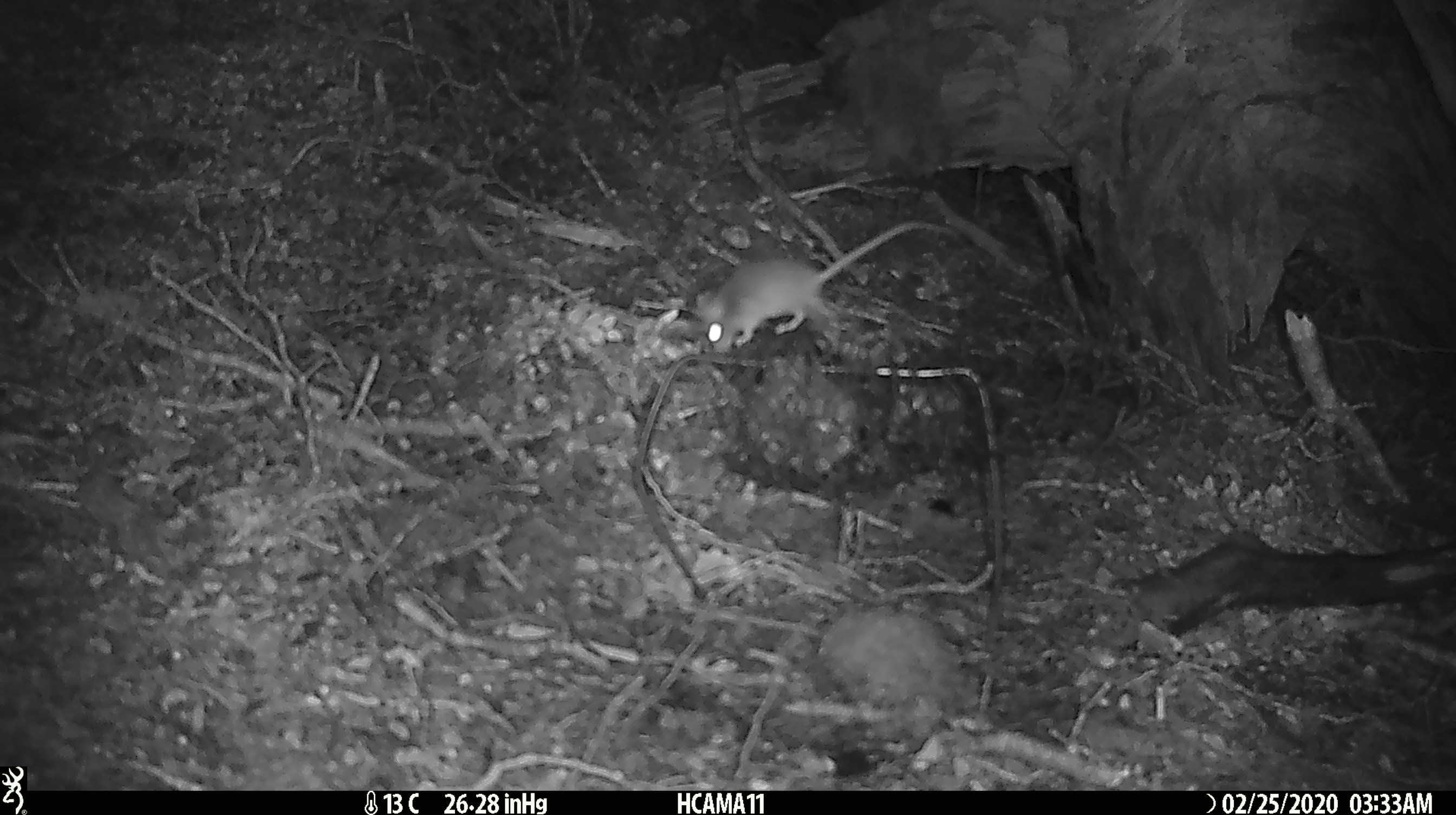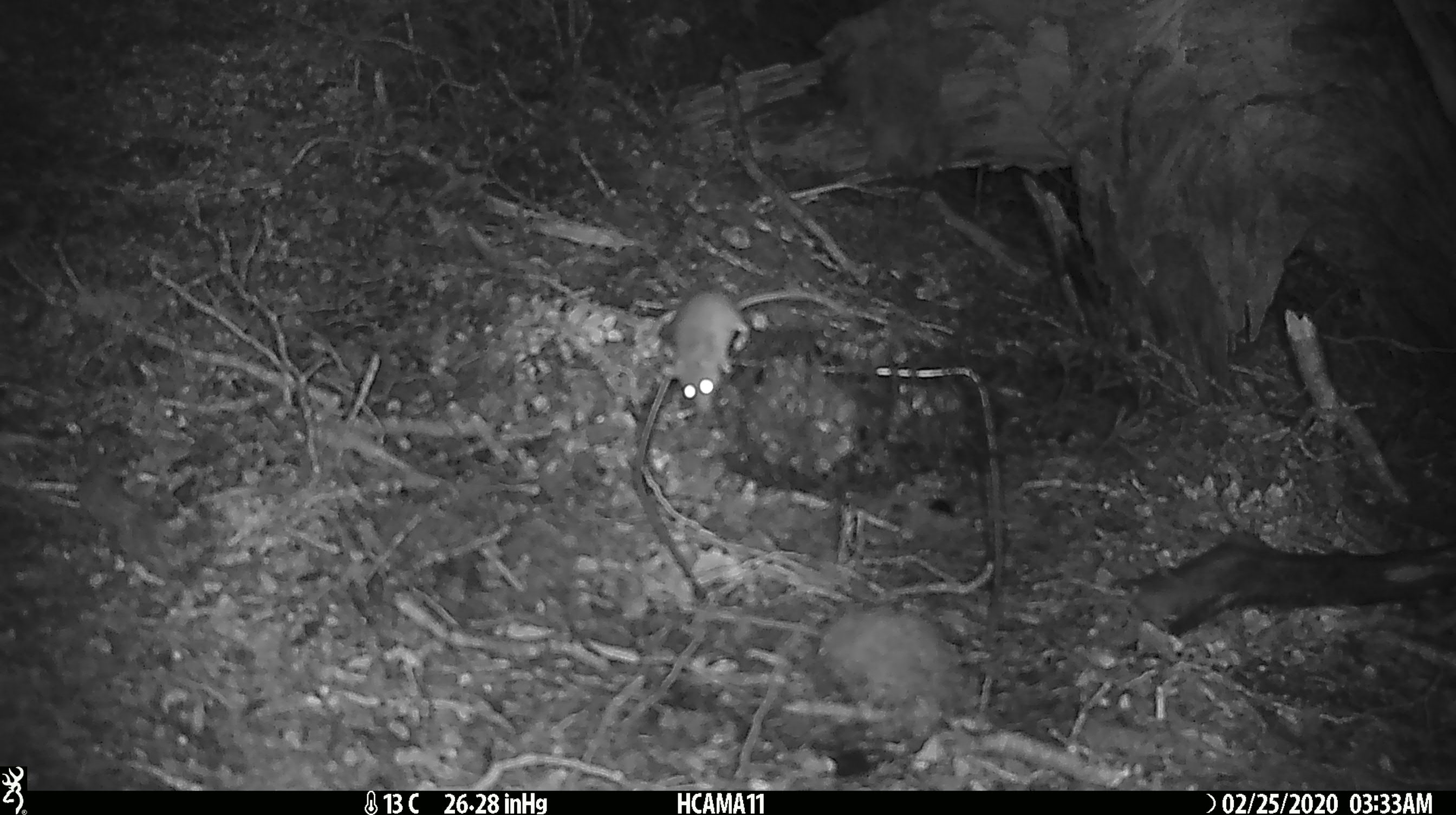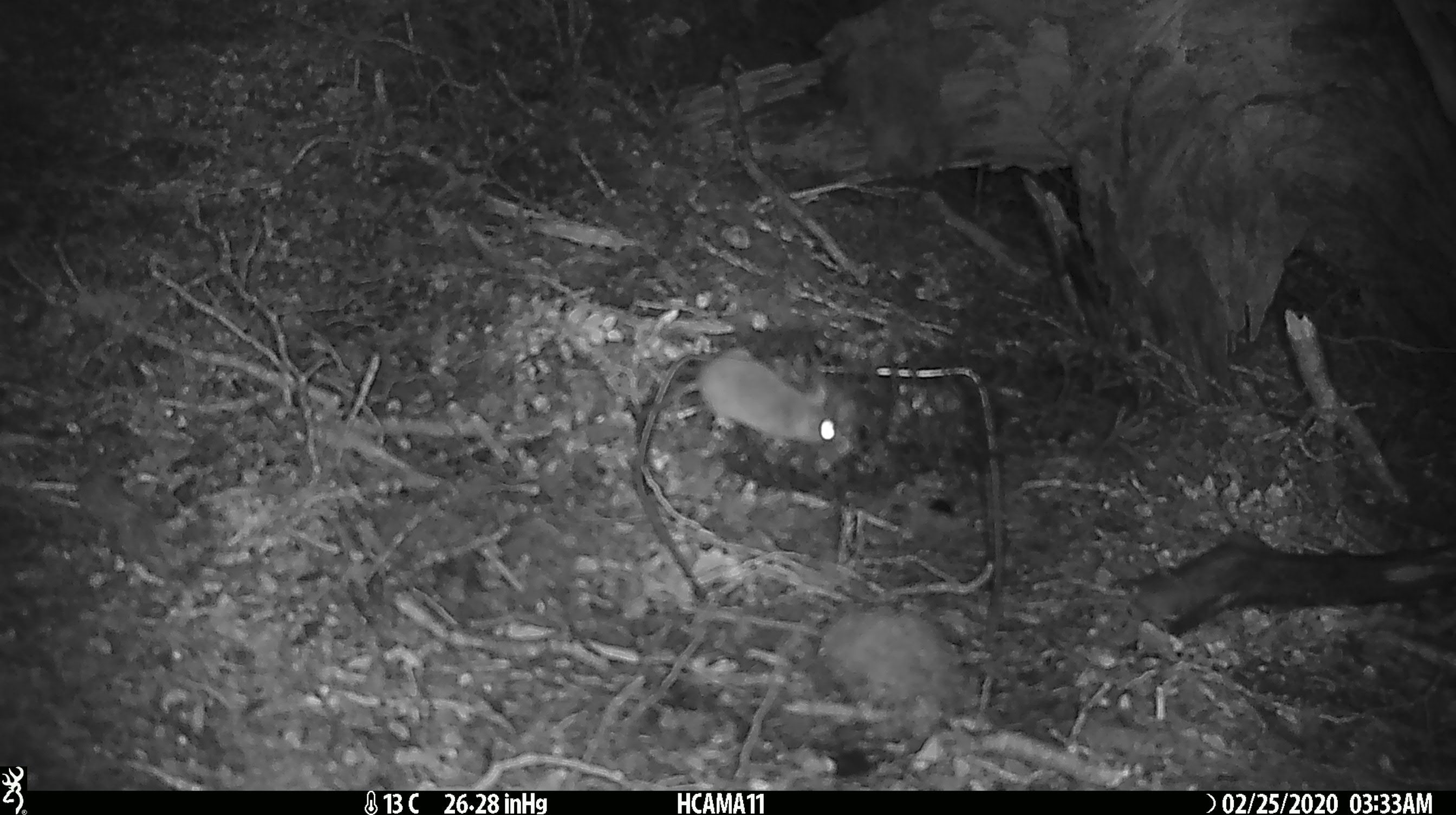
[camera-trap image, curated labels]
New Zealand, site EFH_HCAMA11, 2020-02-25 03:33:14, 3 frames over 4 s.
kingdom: Animalia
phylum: Chordata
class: Mammalia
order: Rodentia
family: Muridae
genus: Mus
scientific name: Mus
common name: mouse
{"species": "mouse (Mus)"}